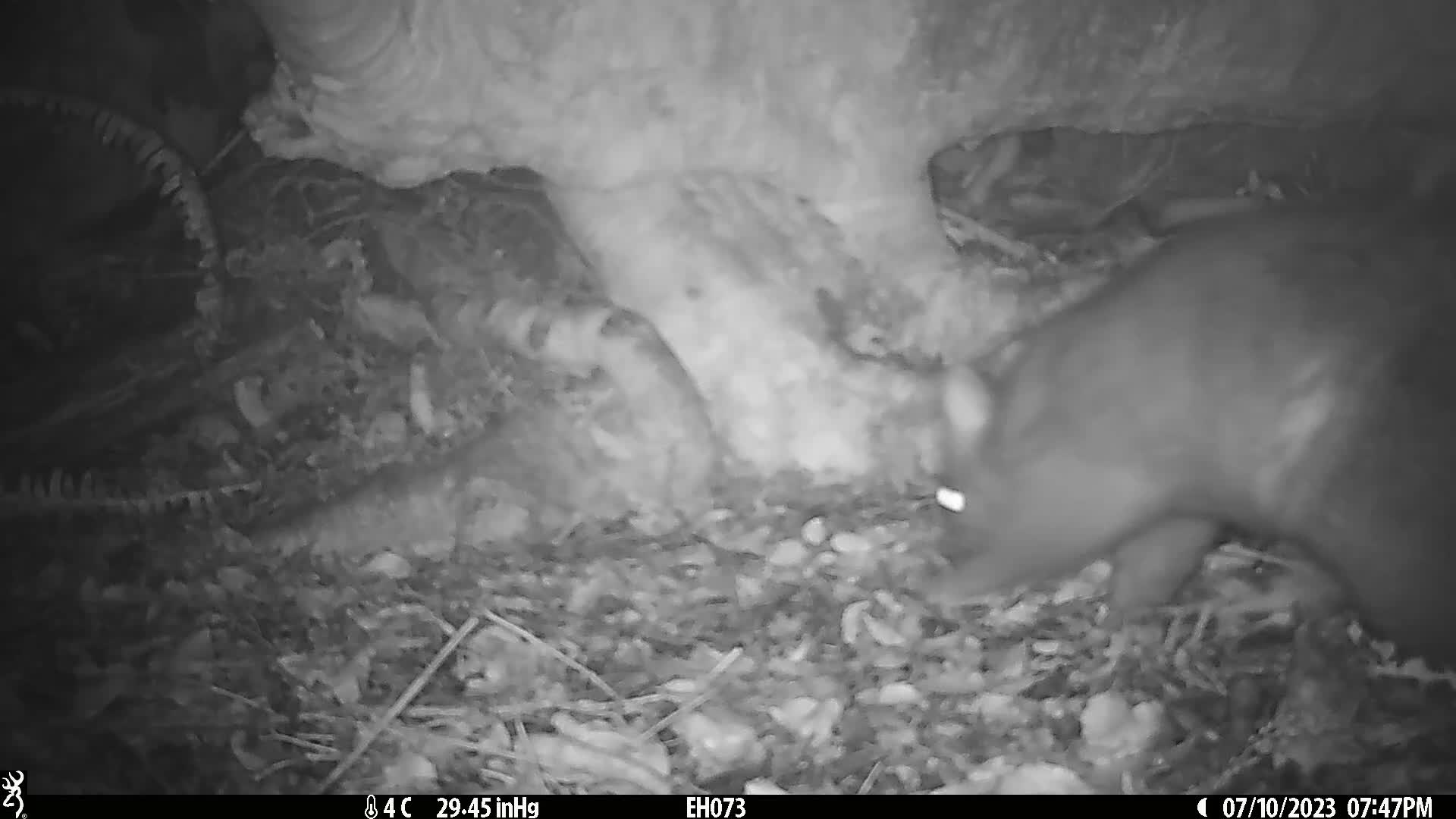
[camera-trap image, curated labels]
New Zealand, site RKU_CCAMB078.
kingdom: Animalia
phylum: Chordata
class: Mammalia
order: Diprotodontia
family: Phalangeridae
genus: Trichosurus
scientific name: Trichosurus vulpecula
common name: common brushtail possum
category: possum